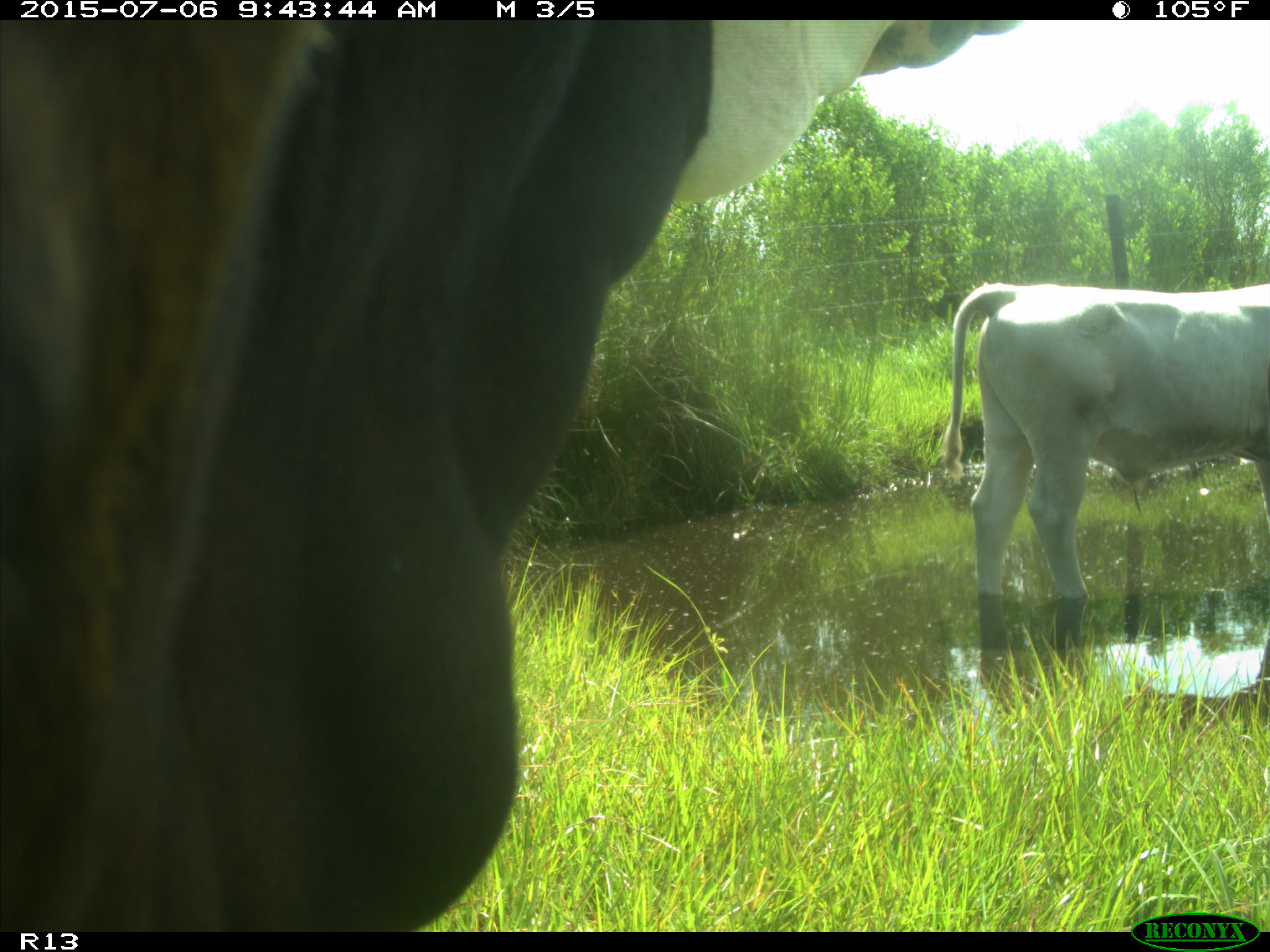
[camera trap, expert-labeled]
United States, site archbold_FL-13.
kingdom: Animalia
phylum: Chordata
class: Mammalia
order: Artiodactyla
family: Bovidae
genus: Bos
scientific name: Bos taurus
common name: domestic cow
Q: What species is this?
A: Bos taurus (domestic cow).